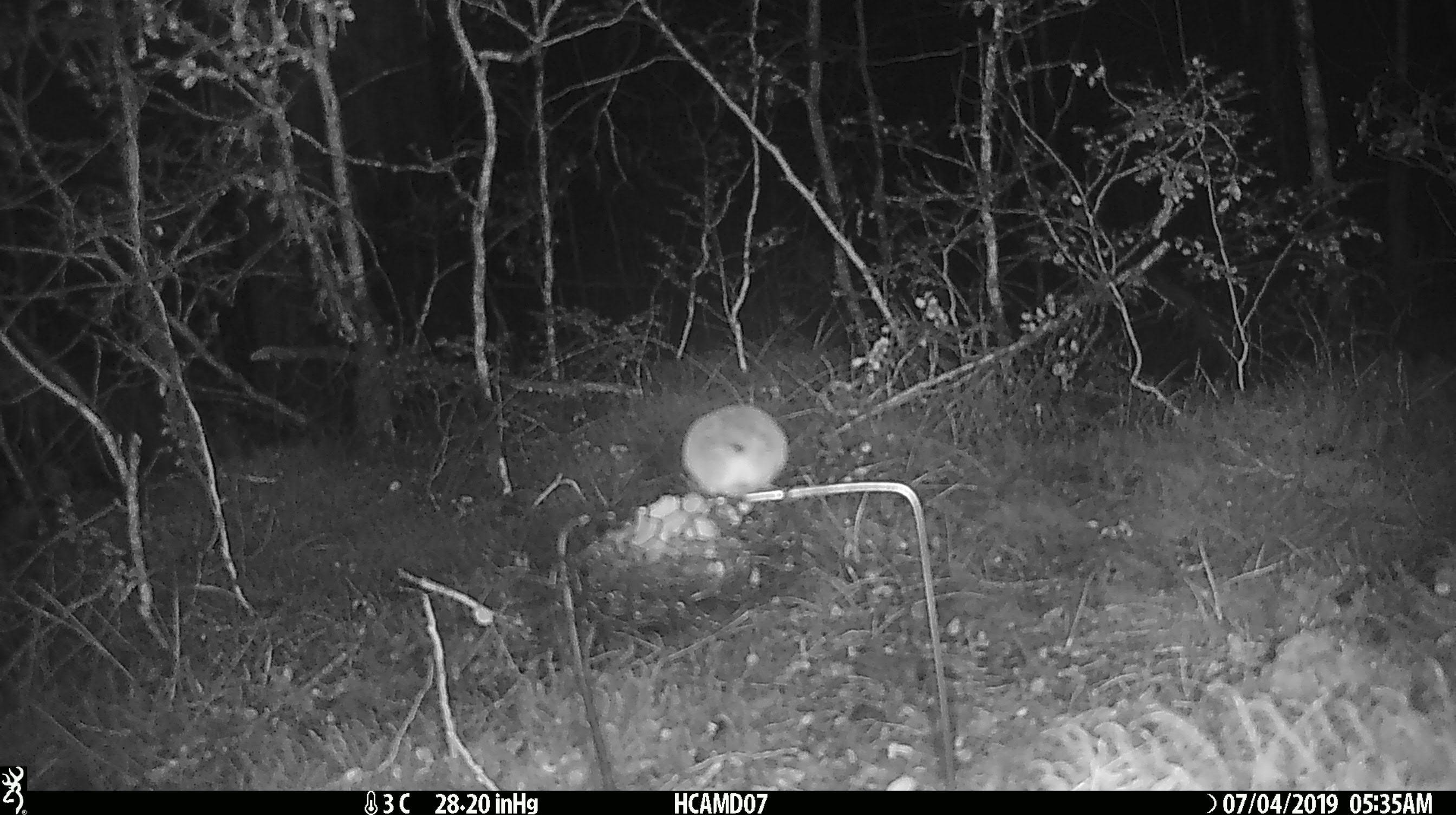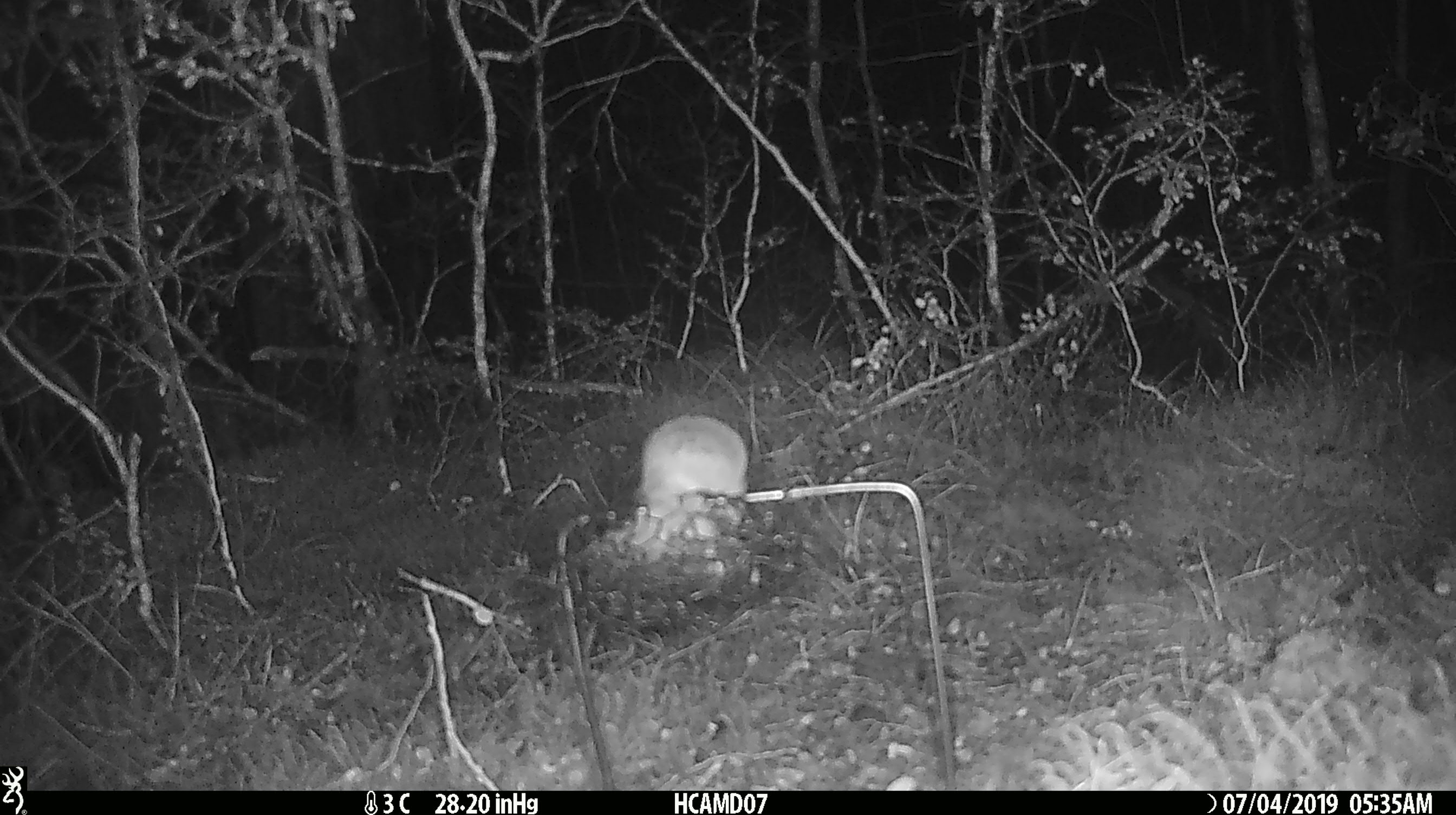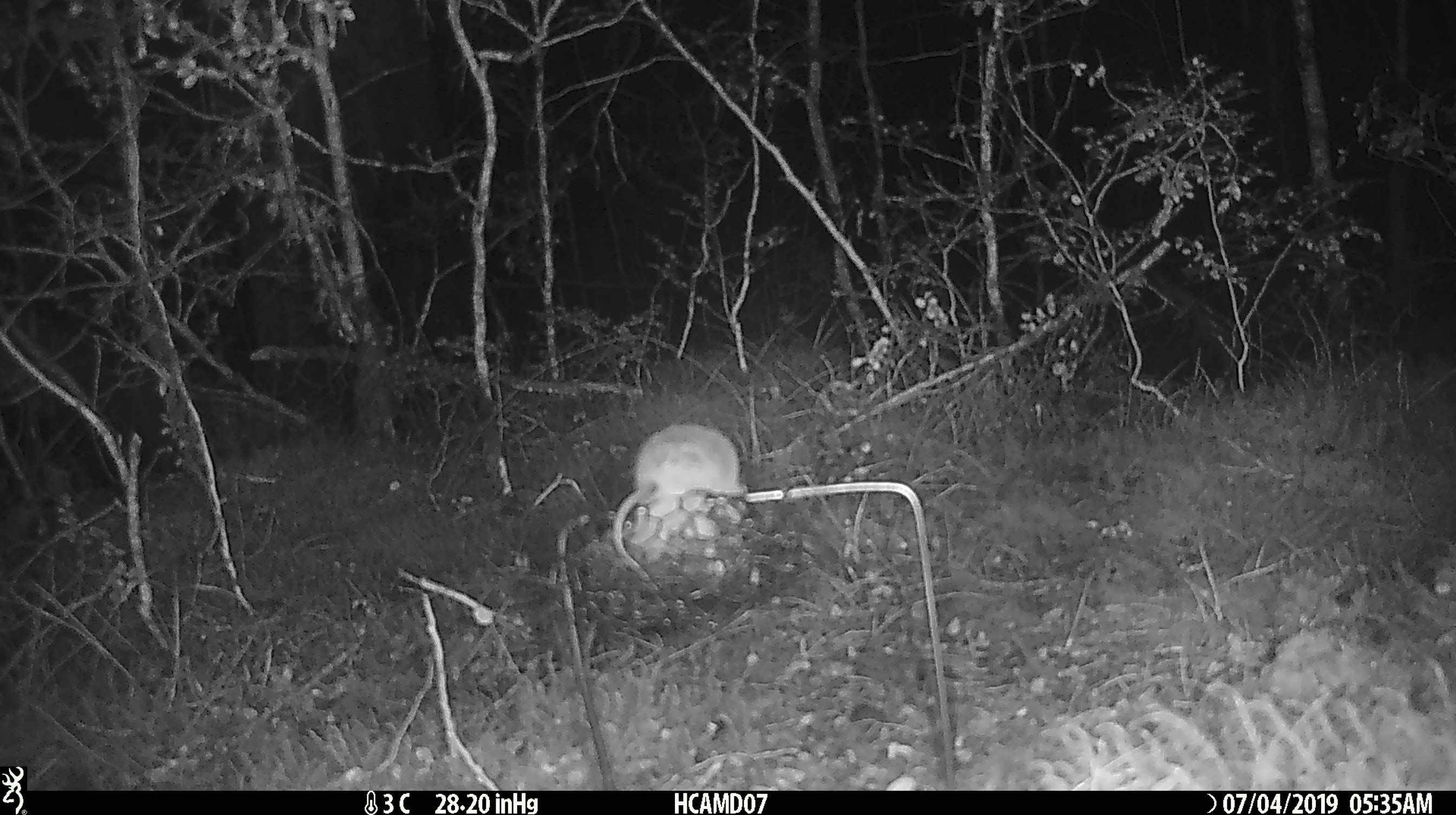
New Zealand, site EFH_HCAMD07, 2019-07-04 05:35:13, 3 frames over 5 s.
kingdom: Animalia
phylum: Chordata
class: Mammalia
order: Rodentia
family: Muridae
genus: Mus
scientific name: Mus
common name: mouse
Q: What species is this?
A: Mouse (Mus).